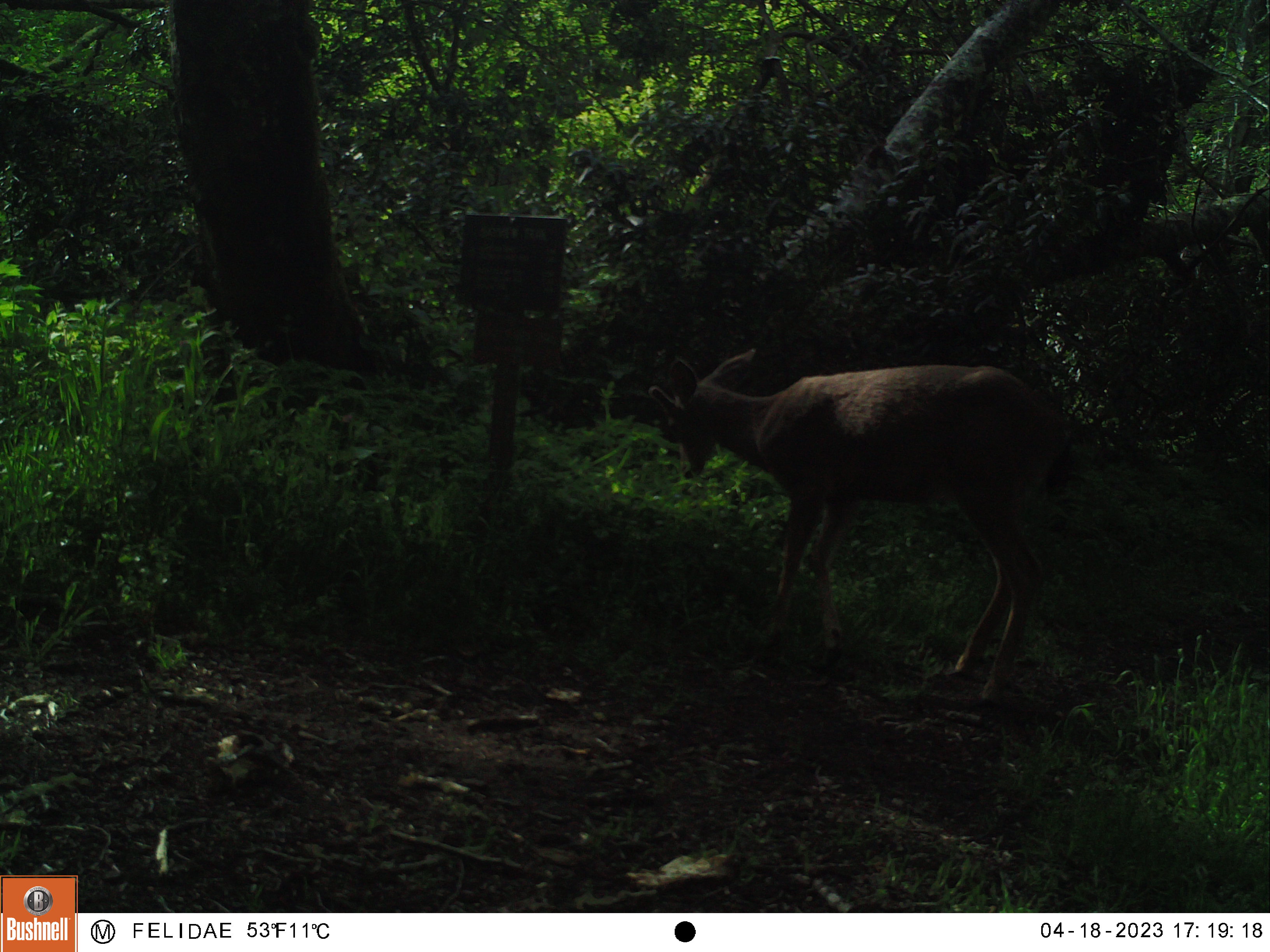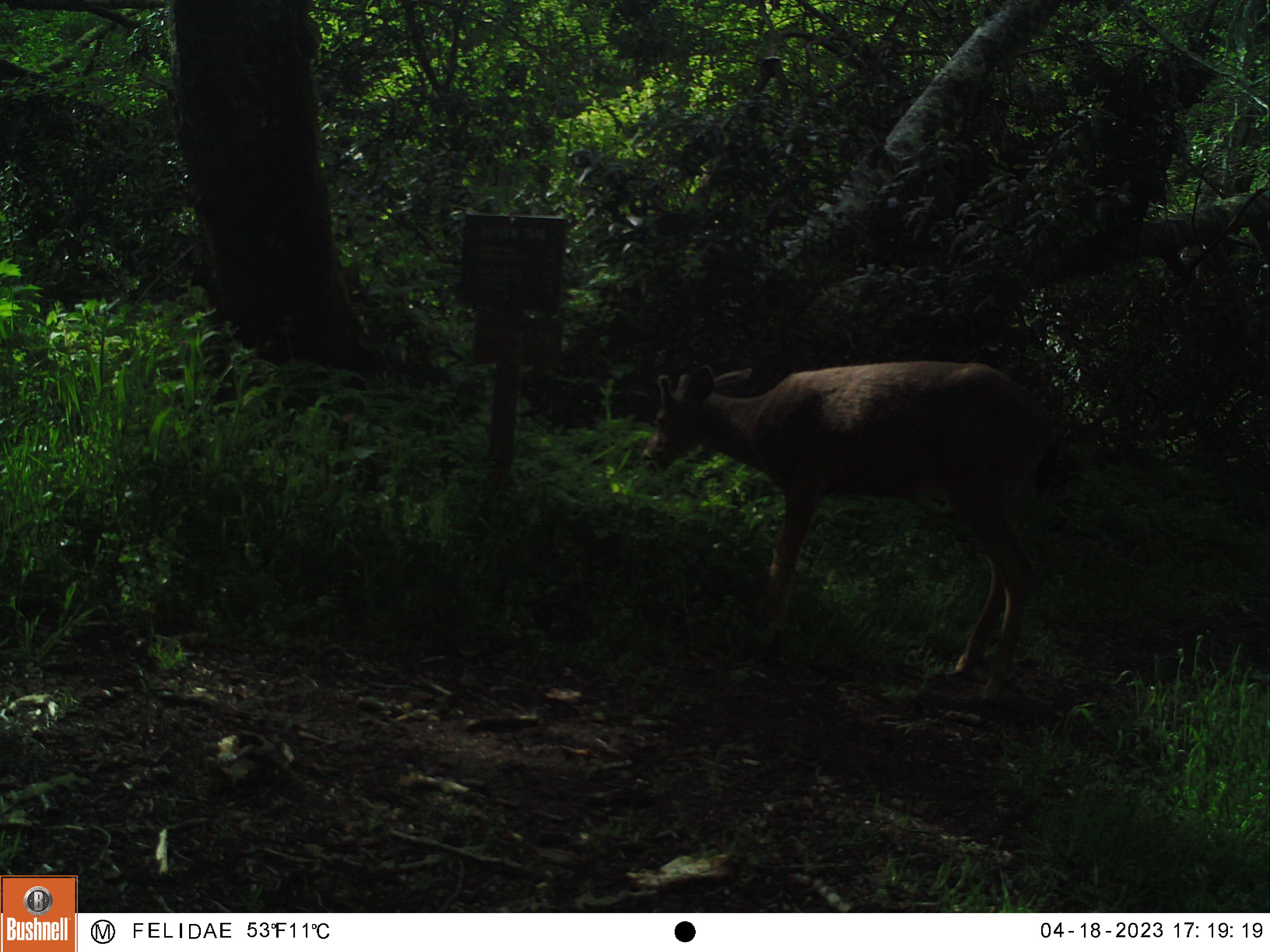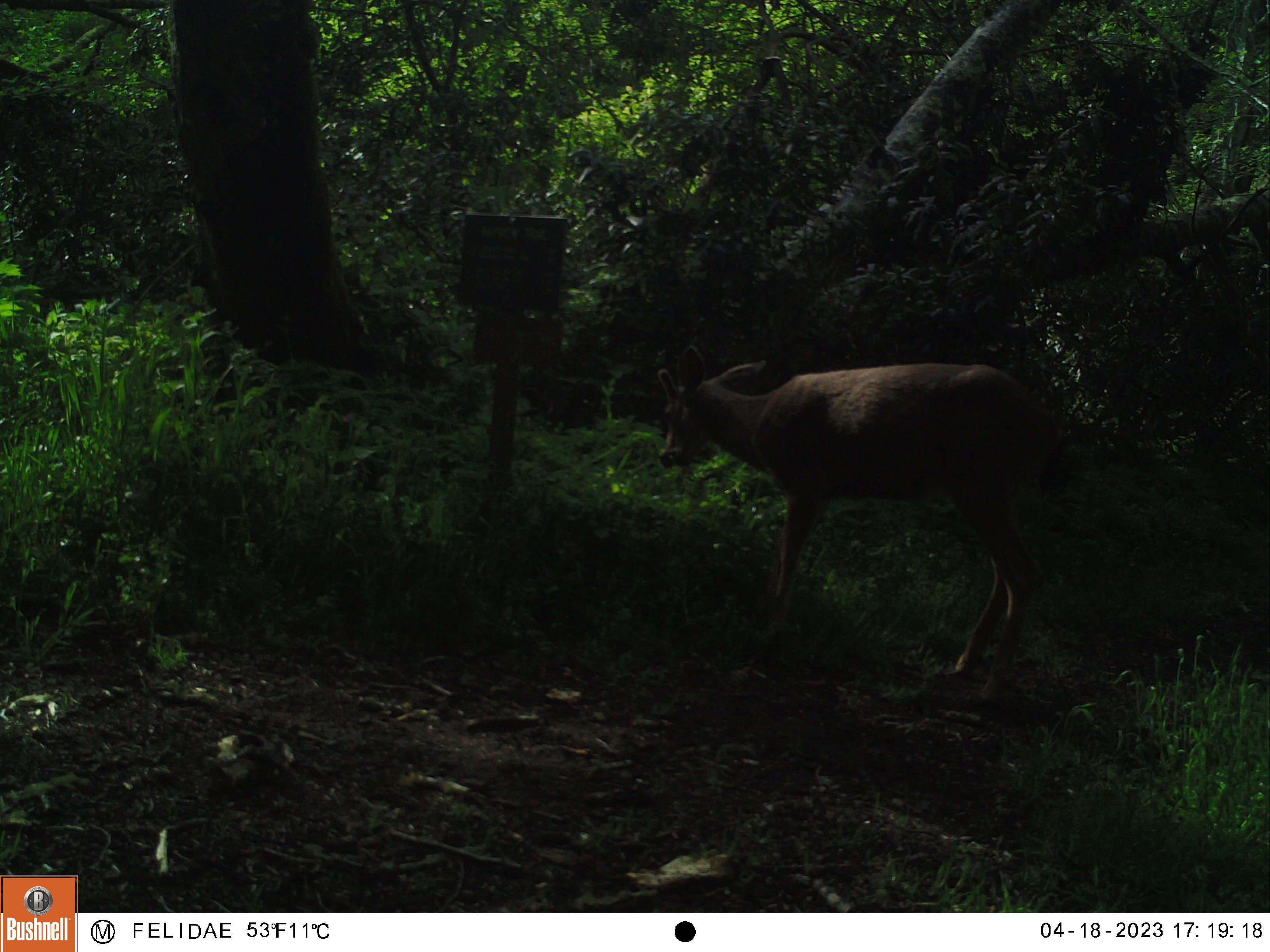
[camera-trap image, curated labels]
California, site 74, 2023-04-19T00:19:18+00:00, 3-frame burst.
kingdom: Animalia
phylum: Chordata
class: Mammalia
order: Artiodactyla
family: Cervidae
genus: Odocoileus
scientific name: Odocoileus hemionus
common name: mule deer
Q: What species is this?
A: Mule deer (Odocoileus hemionus).